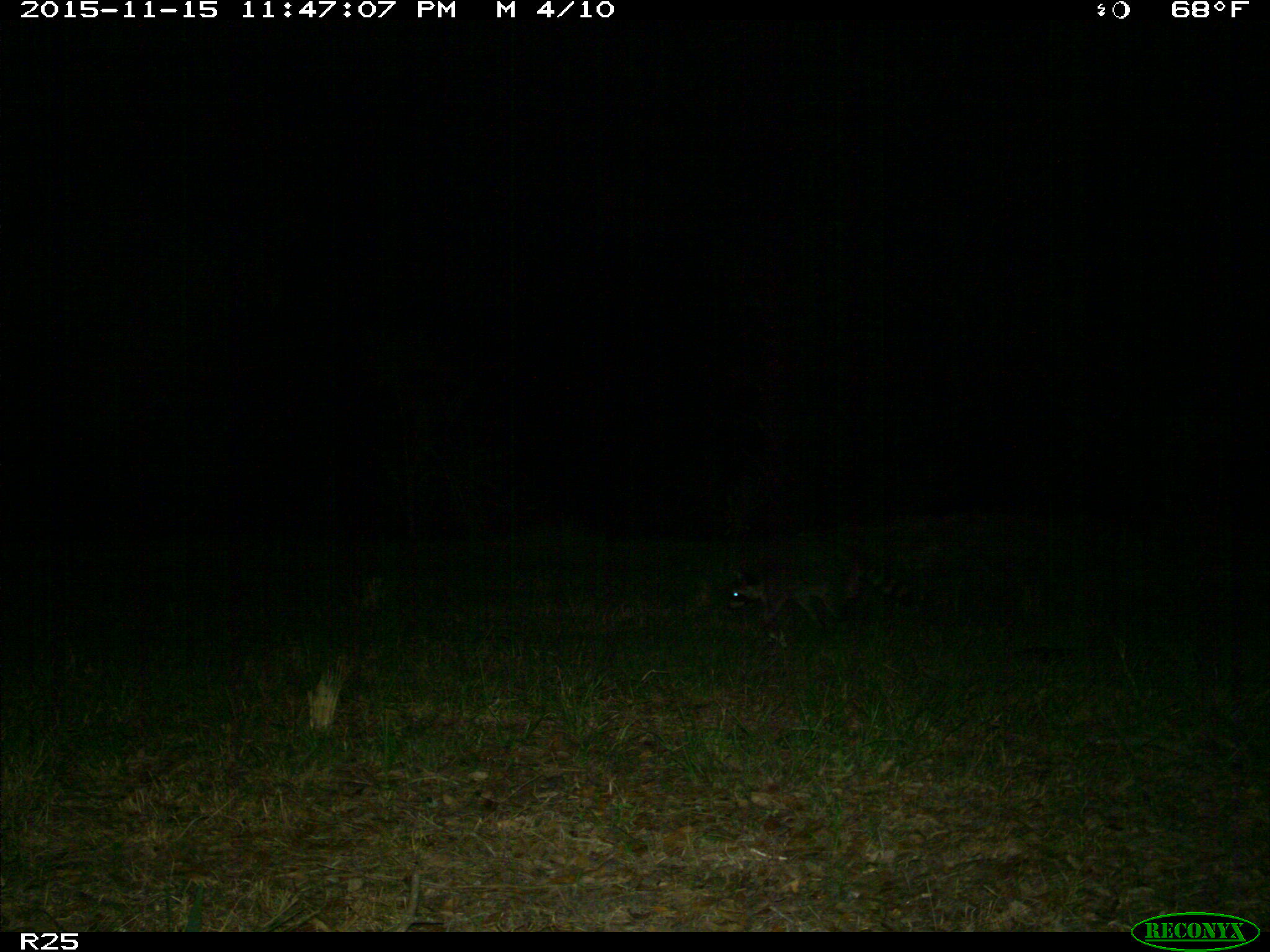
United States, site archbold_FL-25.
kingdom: Animalia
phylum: Chordata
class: Mammalia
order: Carnivora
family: Procyonidae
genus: Procyon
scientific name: Procyon lotor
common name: common raccoon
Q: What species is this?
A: Procyon lotor (common raccoon).